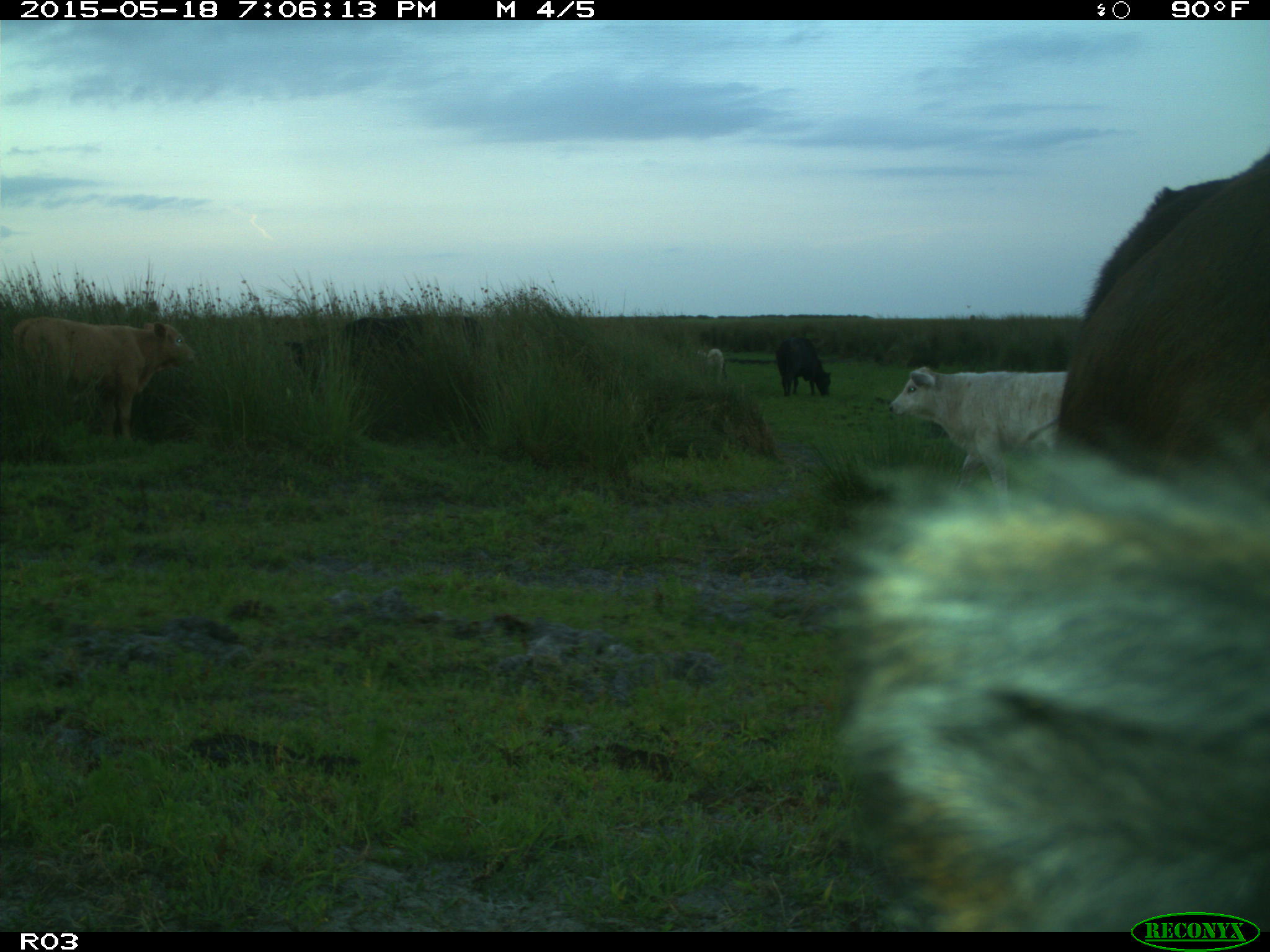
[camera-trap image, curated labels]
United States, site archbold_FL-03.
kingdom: Animalia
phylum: Chordata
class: Mammalia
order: Artiodactyla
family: Bovidae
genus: Bos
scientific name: Bos taurus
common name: domestic cow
Bos taurus (domestic cow).